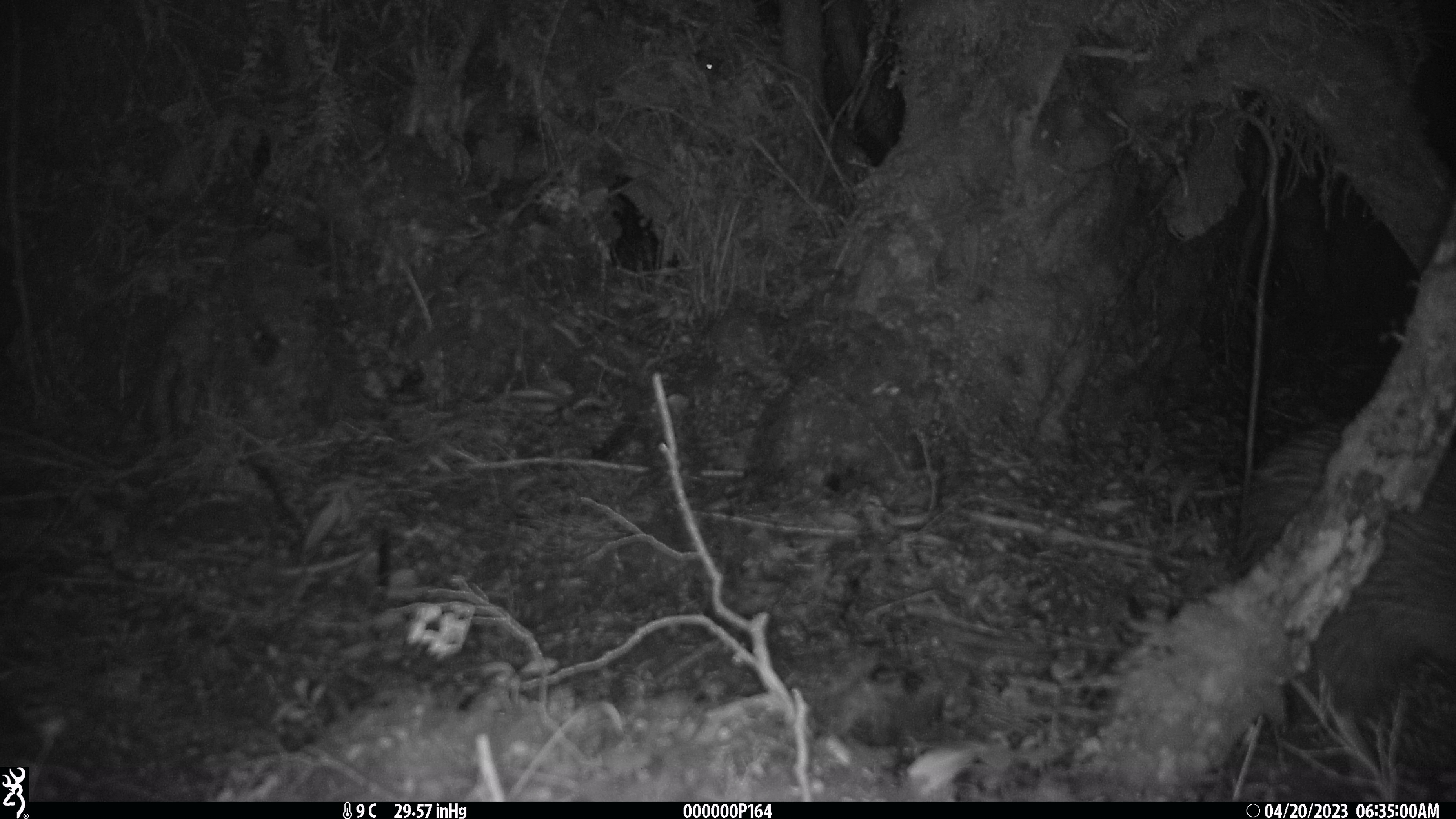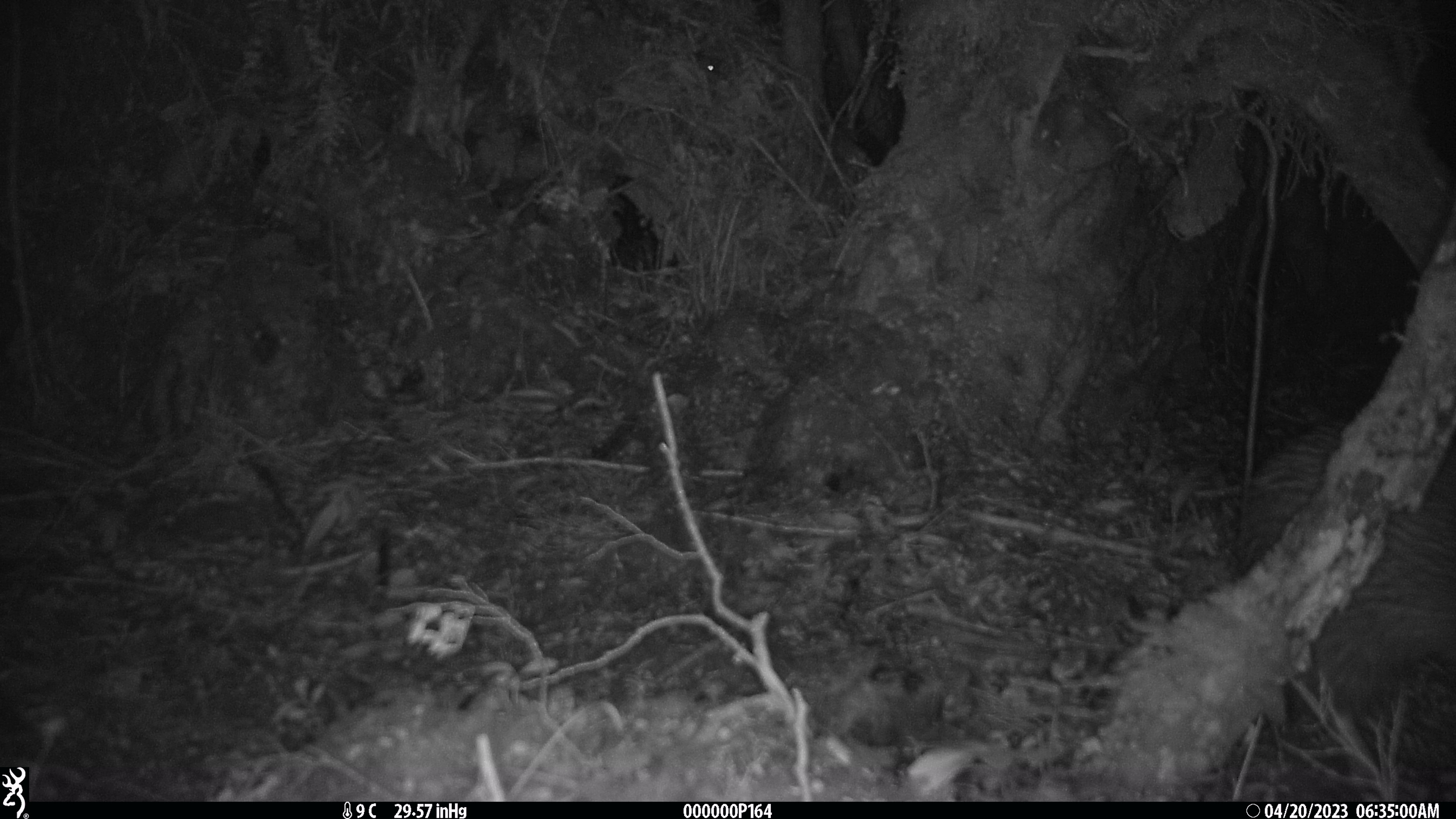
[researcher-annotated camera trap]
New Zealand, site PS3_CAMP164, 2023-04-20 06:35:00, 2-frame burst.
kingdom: Animalia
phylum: Chordata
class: Aves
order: Apterygiformes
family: Apterygidae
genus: Apteryx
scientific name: Apteryx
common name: kiwi